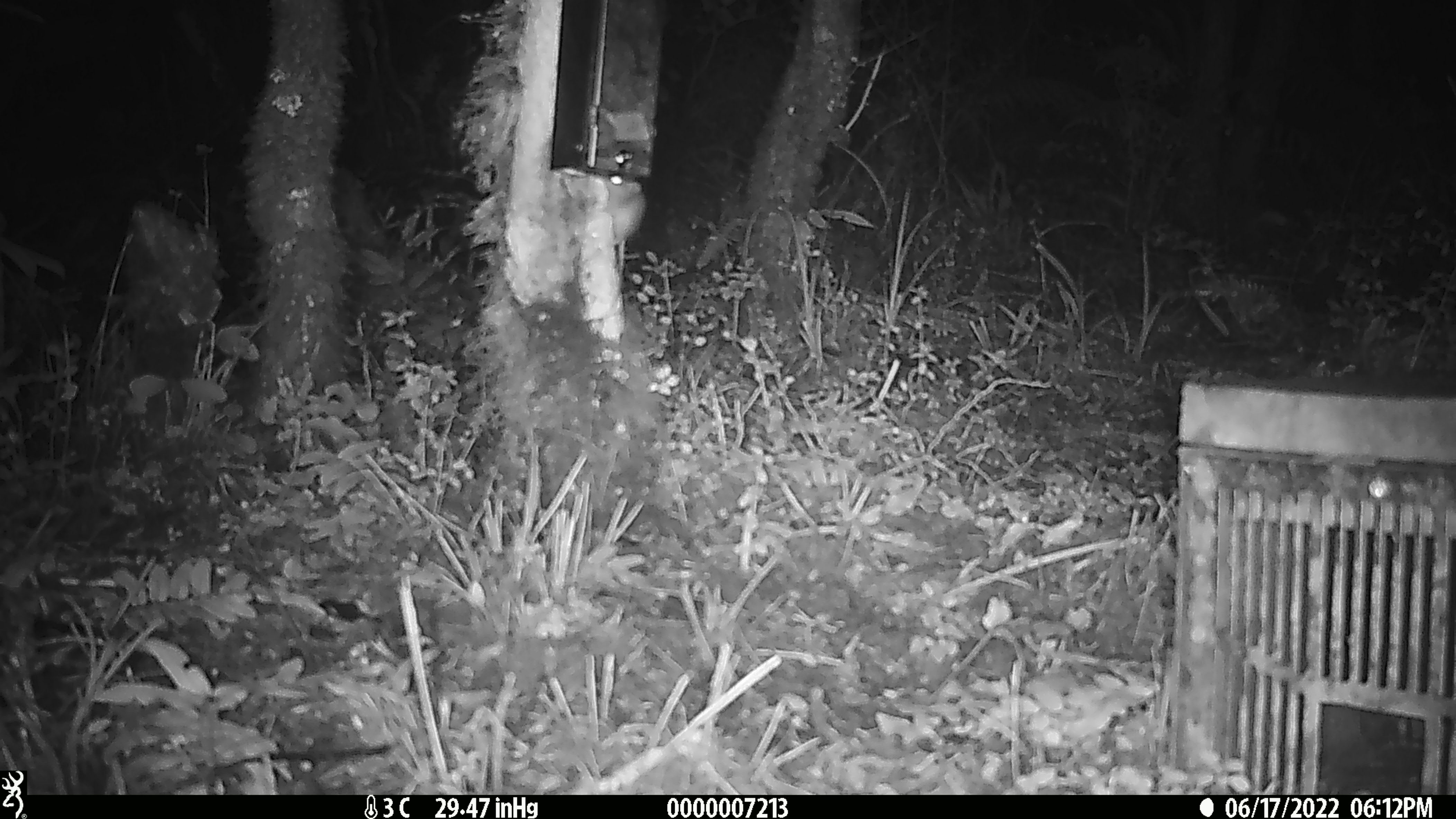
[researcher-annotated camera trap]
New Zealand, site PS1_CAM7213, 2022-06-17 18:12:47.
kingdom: Animalia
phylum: Chordata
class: Mammalia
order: Rodentia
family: Muridae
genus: Mus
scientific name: Mus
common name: mouse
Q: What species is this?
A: Mouse (Mus).